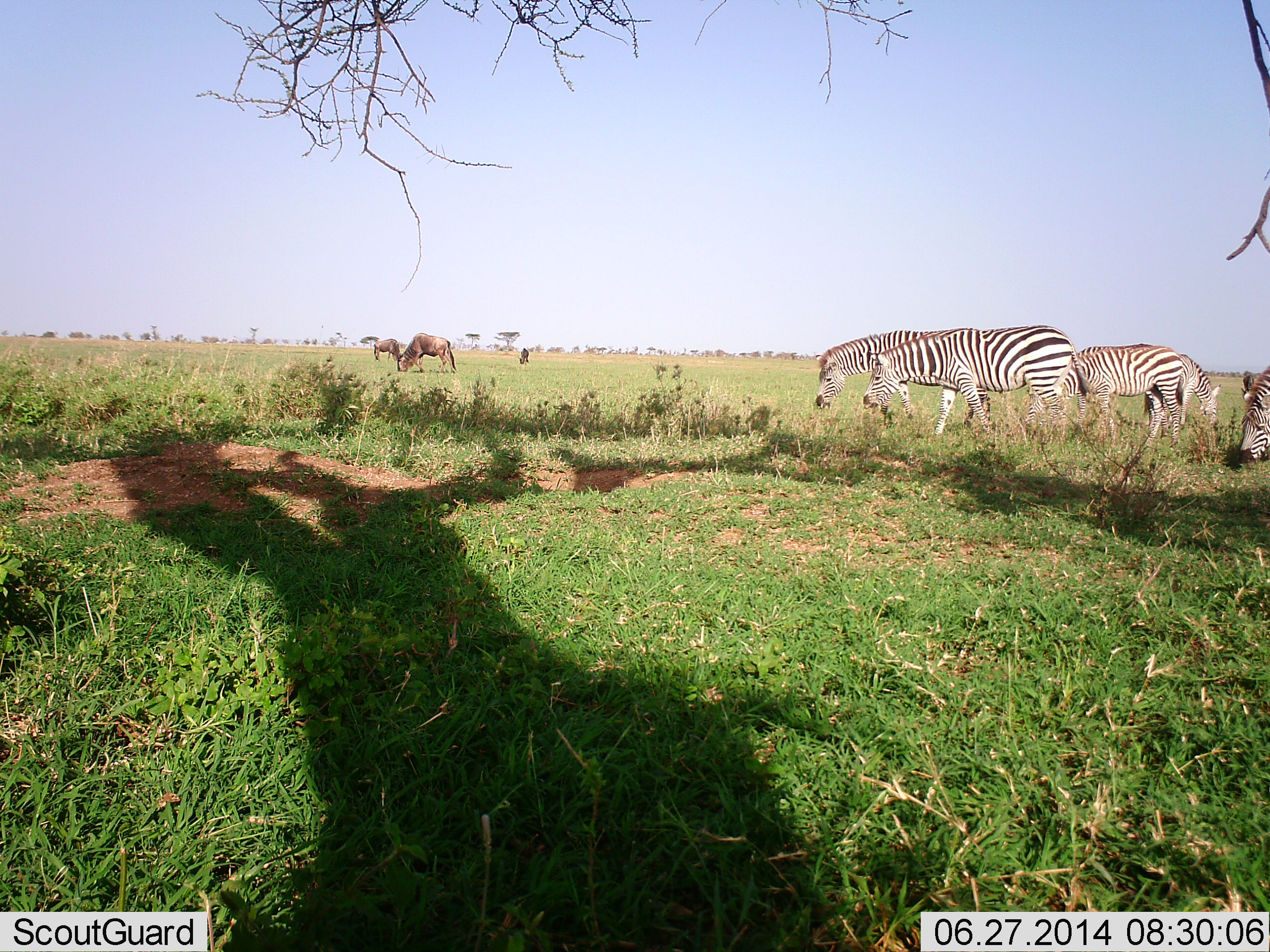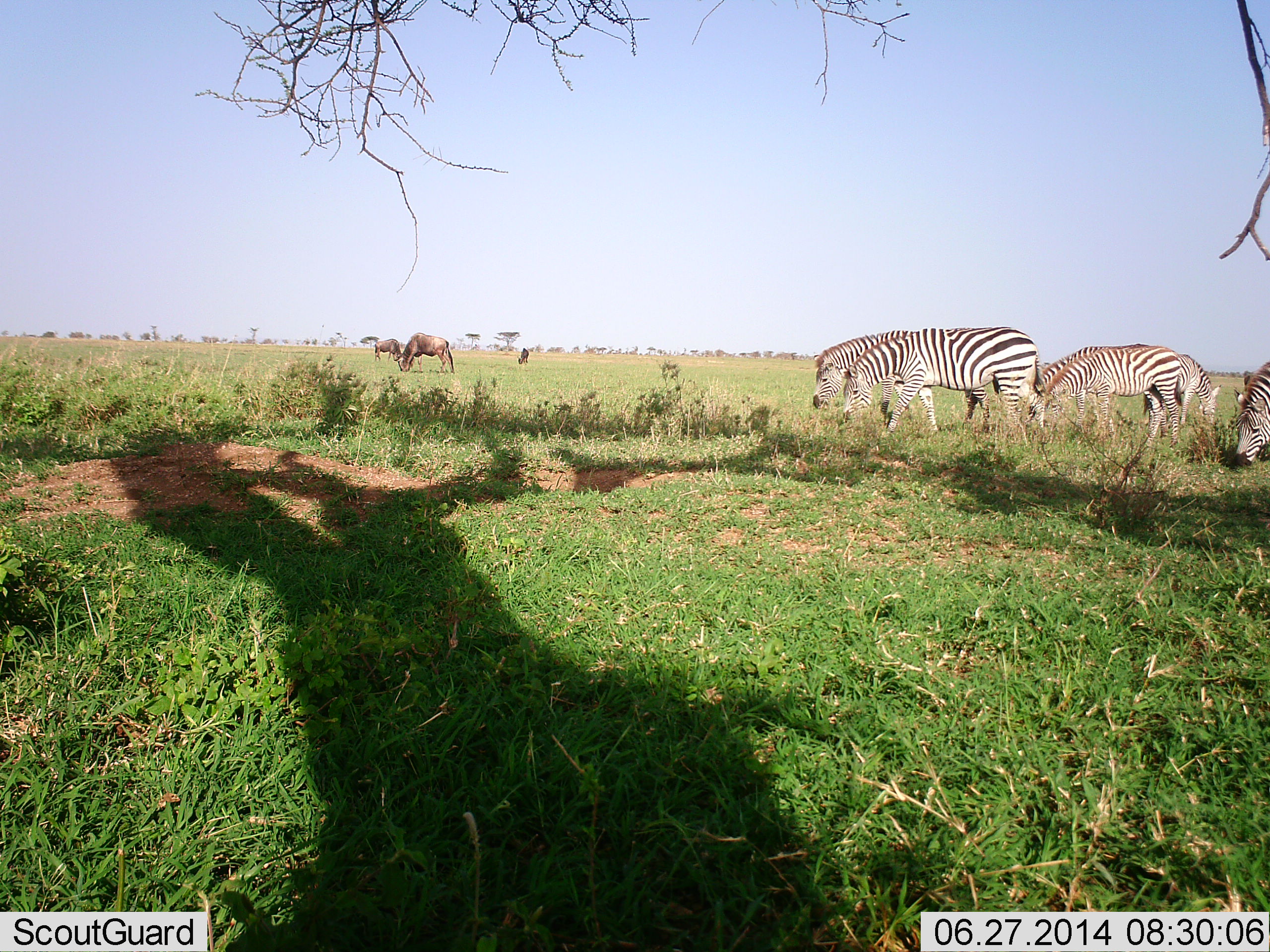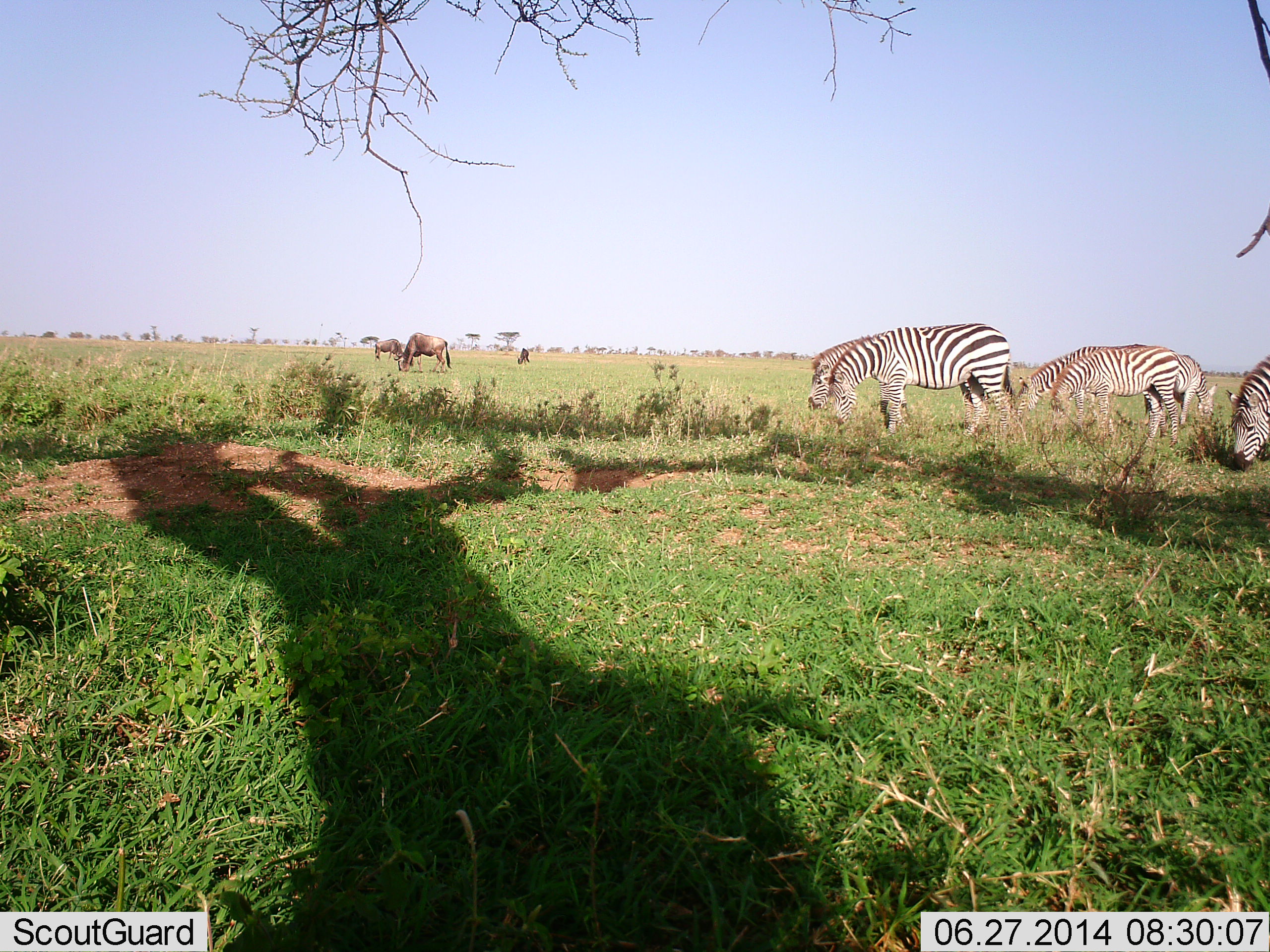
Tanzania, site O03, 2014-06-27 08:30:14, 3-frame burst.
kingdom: Animalia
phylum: Chordata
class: Mammalia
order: Artiodactyla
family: Bovidae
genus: Connochaetes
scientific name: Connochaetes taurinus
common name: blue wildebeest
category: wildebeest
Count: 3.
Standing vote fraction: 10%.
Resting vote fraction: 0%.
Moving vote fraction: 0%.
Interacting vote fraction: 0%.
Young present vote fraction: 0%.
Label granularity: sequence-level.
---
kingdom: Animalia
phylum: Chordata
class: Mammalia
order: Perissodactyla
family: Equidae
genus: Equus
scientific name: Equus quagga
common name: plains zebra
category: zebra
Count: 5.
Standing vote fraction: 17%.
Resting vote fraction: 0%.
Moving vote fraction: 17%.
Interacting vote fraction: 0%.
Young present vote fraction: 0%.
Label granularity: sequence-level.